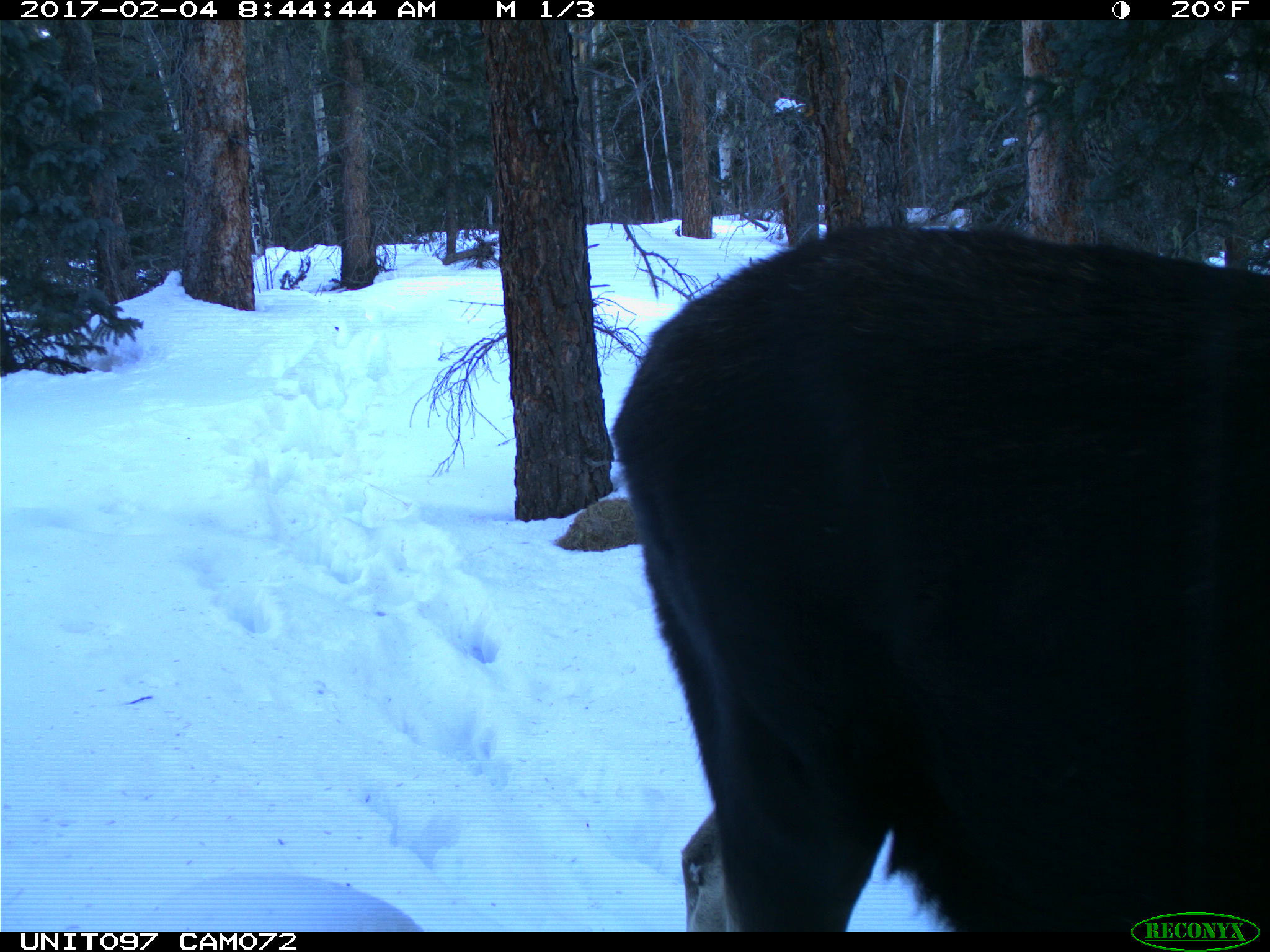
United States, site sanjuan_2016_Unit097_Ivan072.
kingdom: Animalia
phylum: Chordata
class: Mammalia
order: Artiodactyla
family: Cervidae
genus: Alces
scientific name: Alces alces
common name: moose